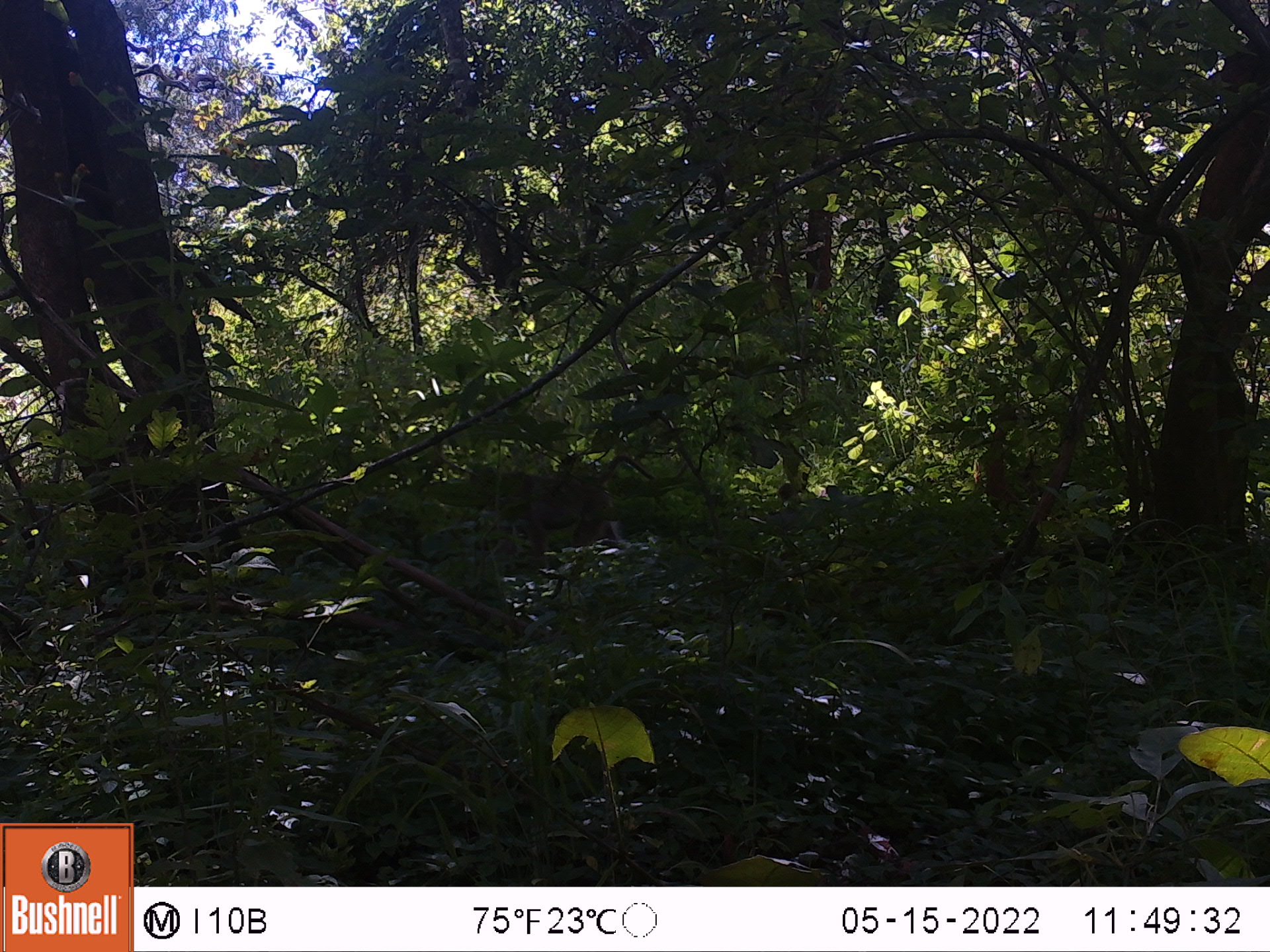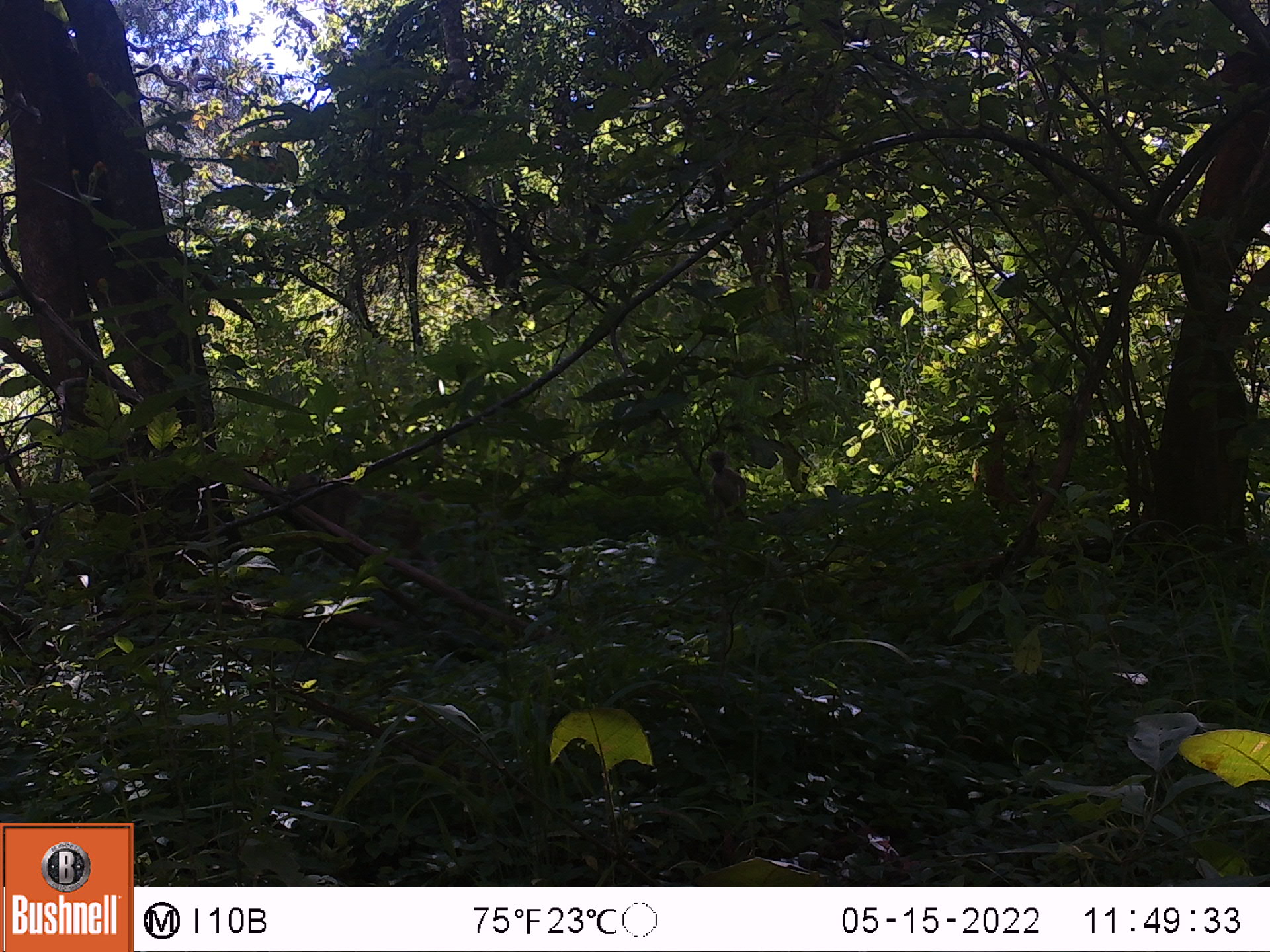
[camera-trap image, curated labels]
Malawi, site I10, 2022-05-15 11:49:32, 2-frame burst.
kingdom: Animalia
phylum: Chordata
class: Mammalia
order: Primates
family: Cercopithecidae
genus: Papio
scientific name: Papio cynocephalus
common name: yellow baboon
Yellow baboon (Papio cynocephalus), count 1.